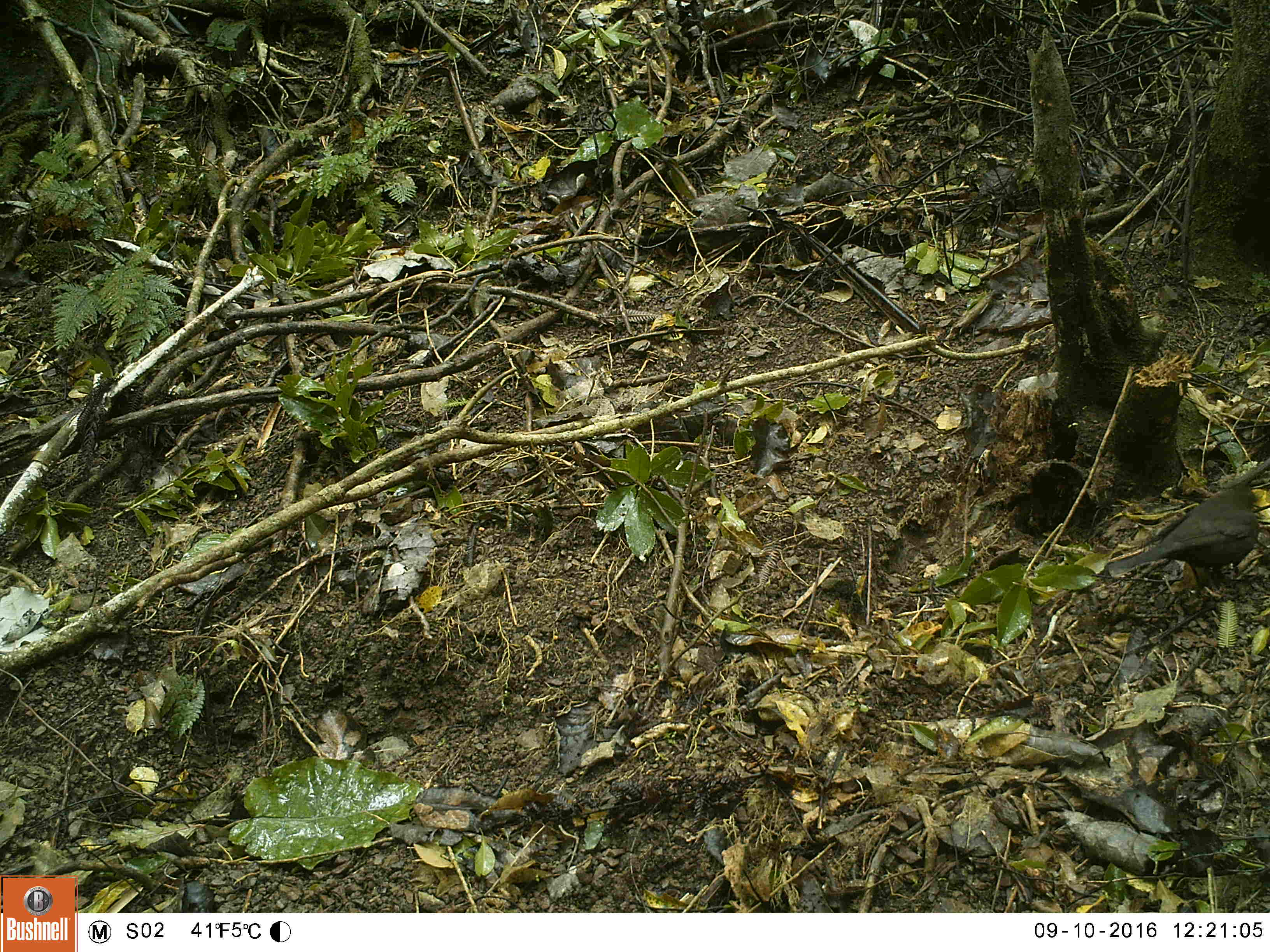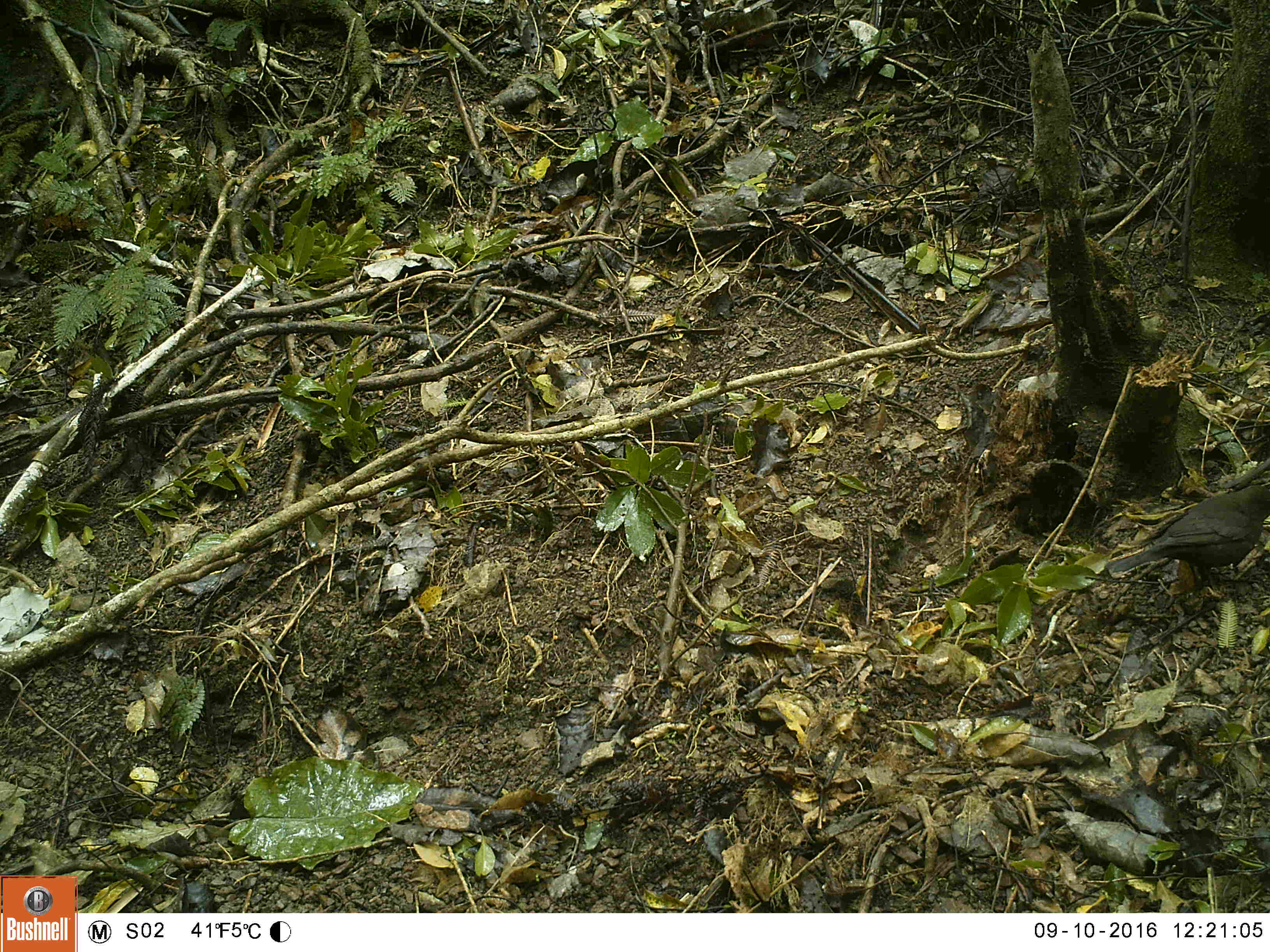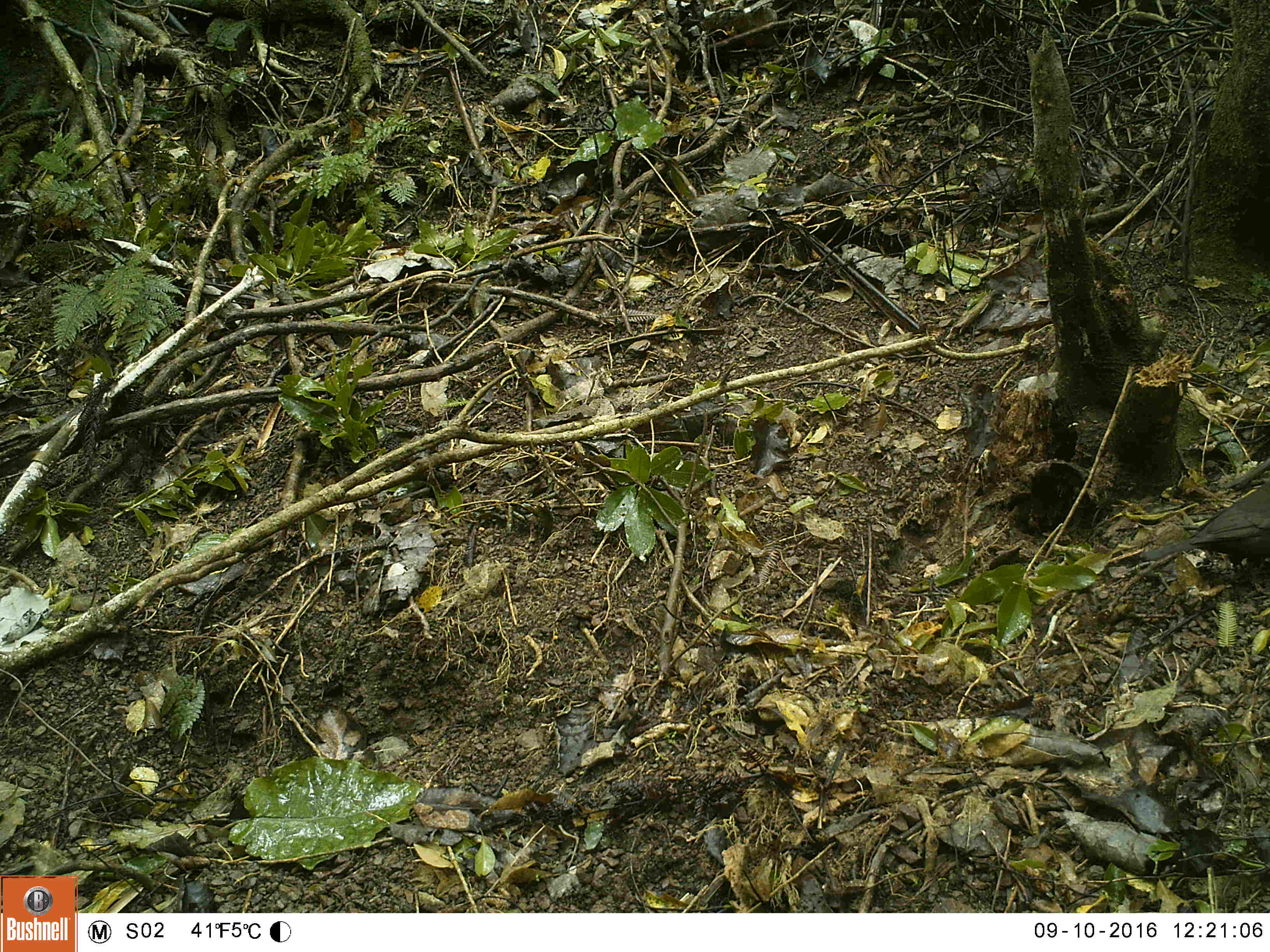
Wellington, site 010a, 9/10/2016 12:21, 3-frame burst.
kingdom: Animalia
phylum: Chordata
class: Aves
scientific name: Aves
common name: bird